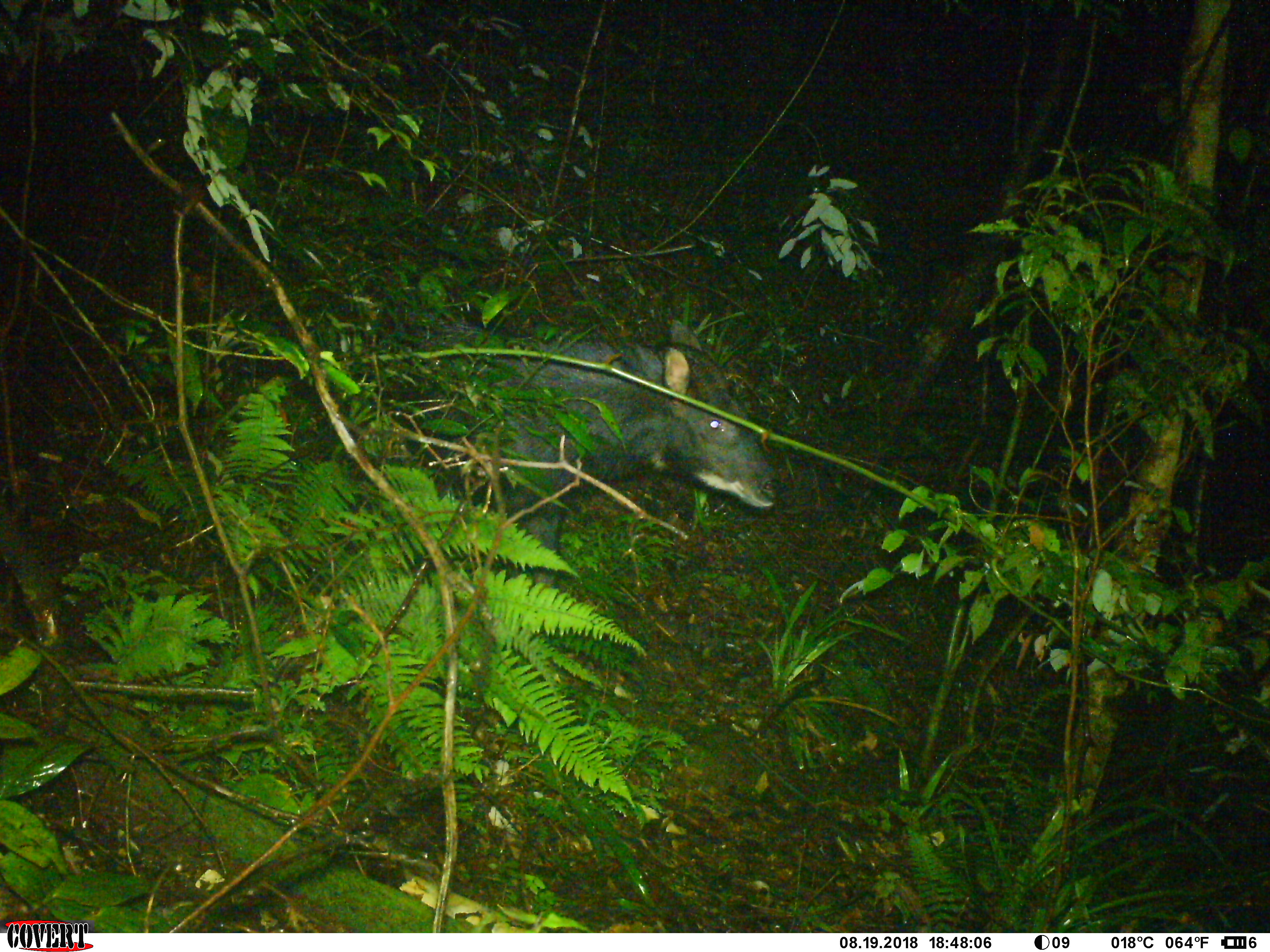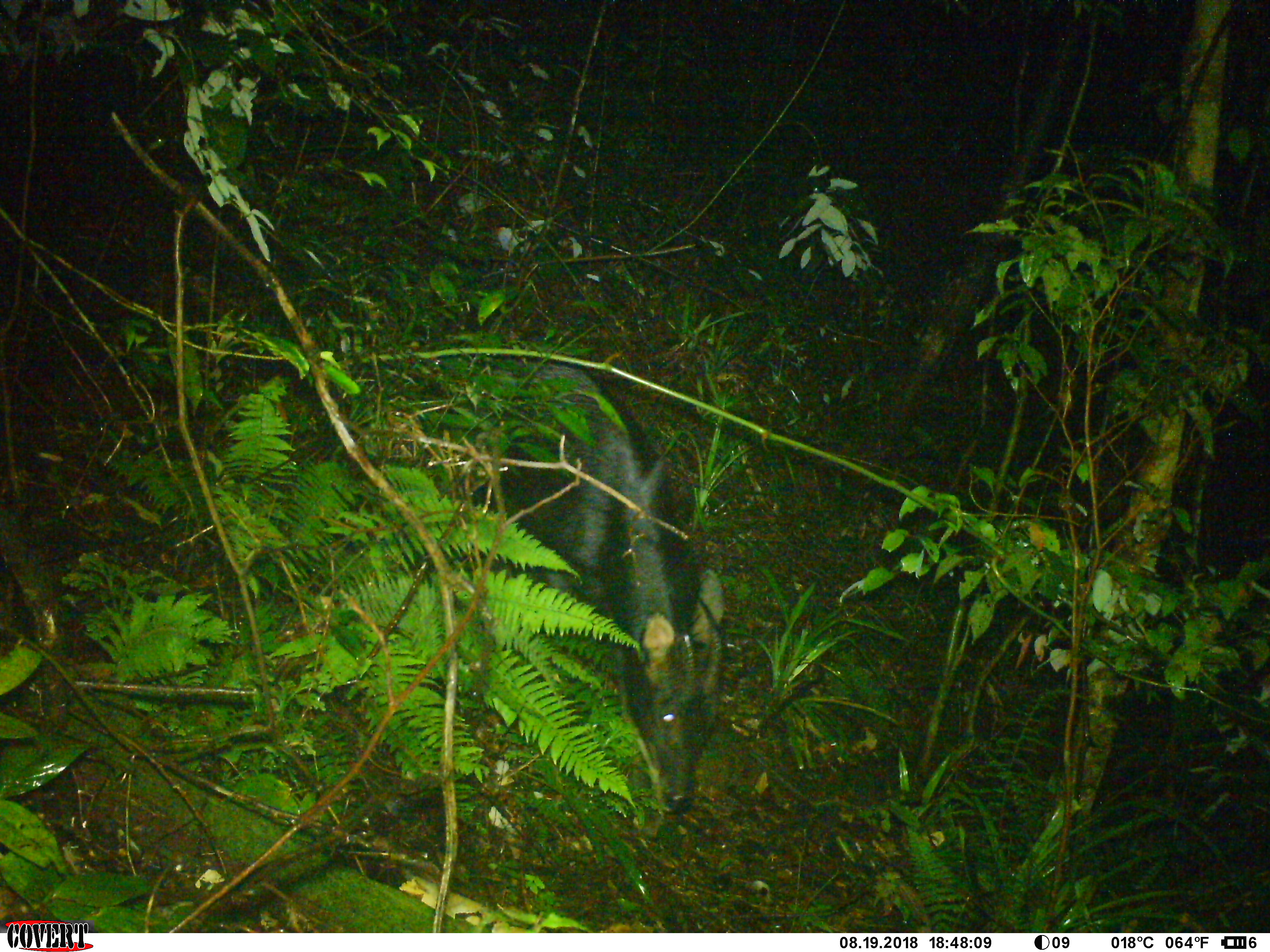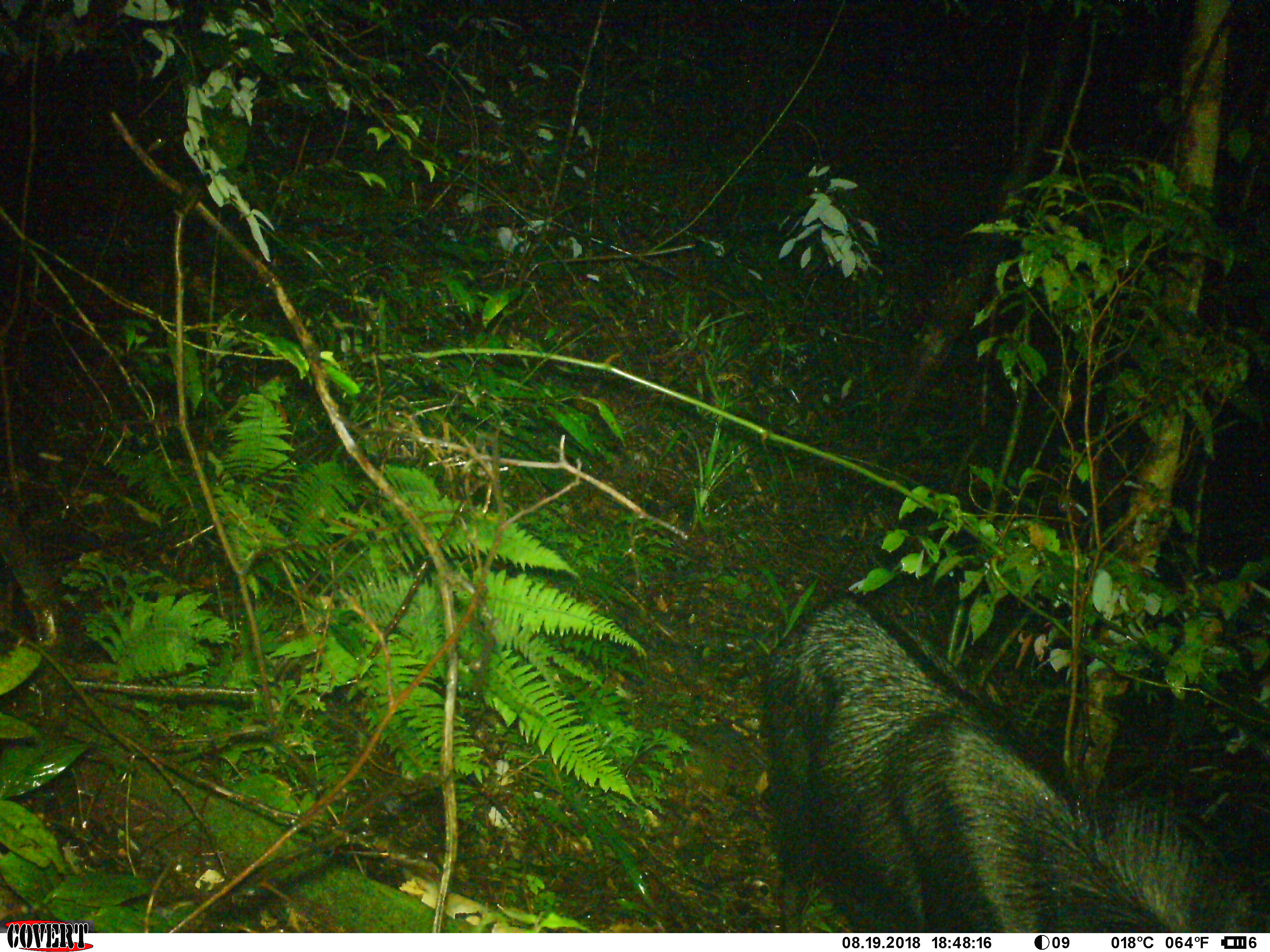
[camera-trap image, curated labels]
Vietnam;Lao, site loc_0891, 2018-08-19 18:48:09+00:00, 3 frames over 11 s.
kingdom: Animalia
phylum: Chordata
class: Mammalia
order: Artiodactyla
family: Bovidae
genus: Capricornis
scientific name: Capricornis sumatraensis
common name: chinese serow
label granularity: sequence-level